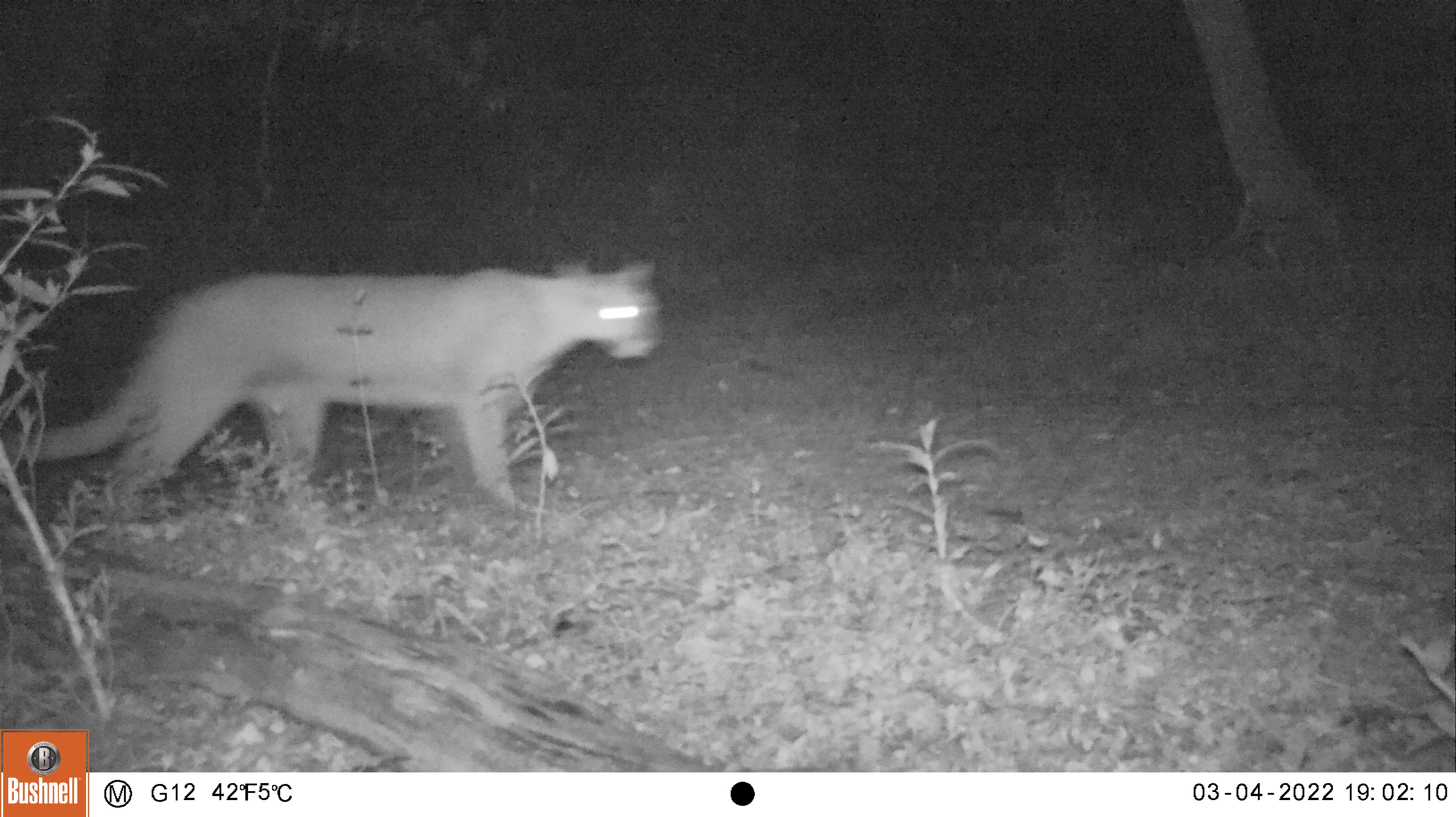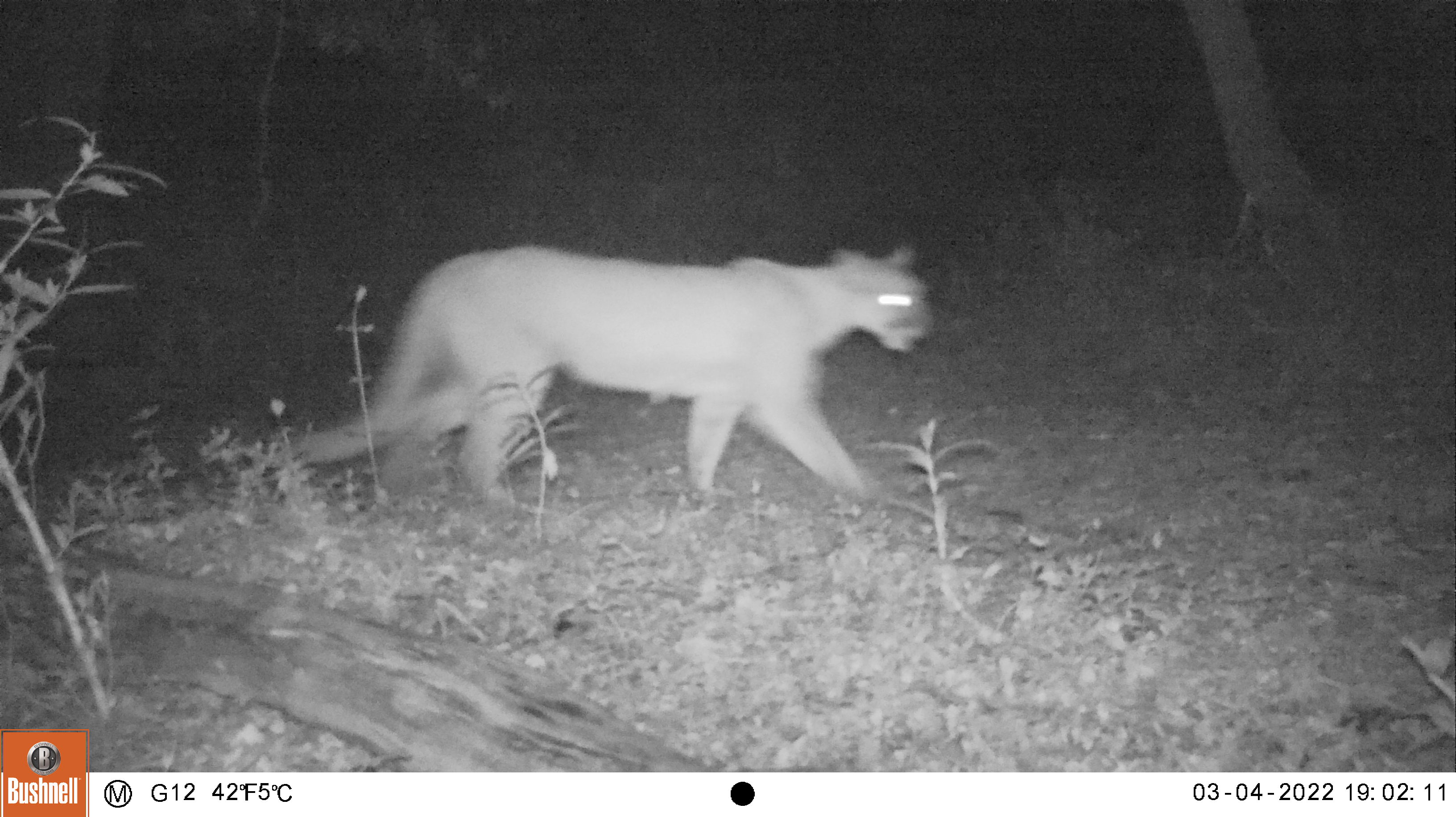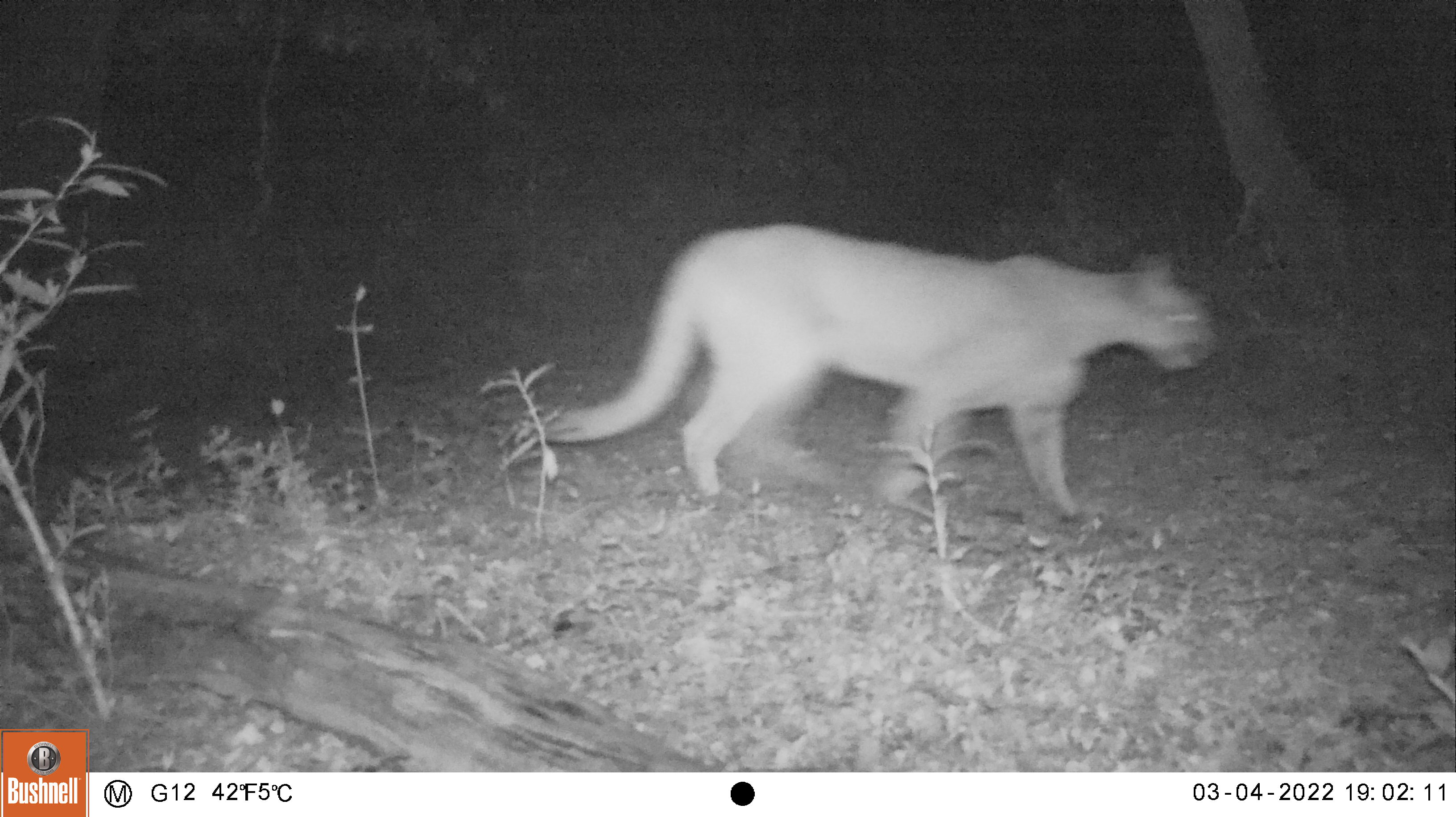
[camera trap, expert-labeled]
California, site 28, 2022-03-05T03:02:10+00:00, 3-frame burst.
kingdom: Animalia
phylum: Chordata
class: Mammalia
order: Carnivora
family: Felidae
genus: Puma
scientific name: Puma concolor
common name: puma